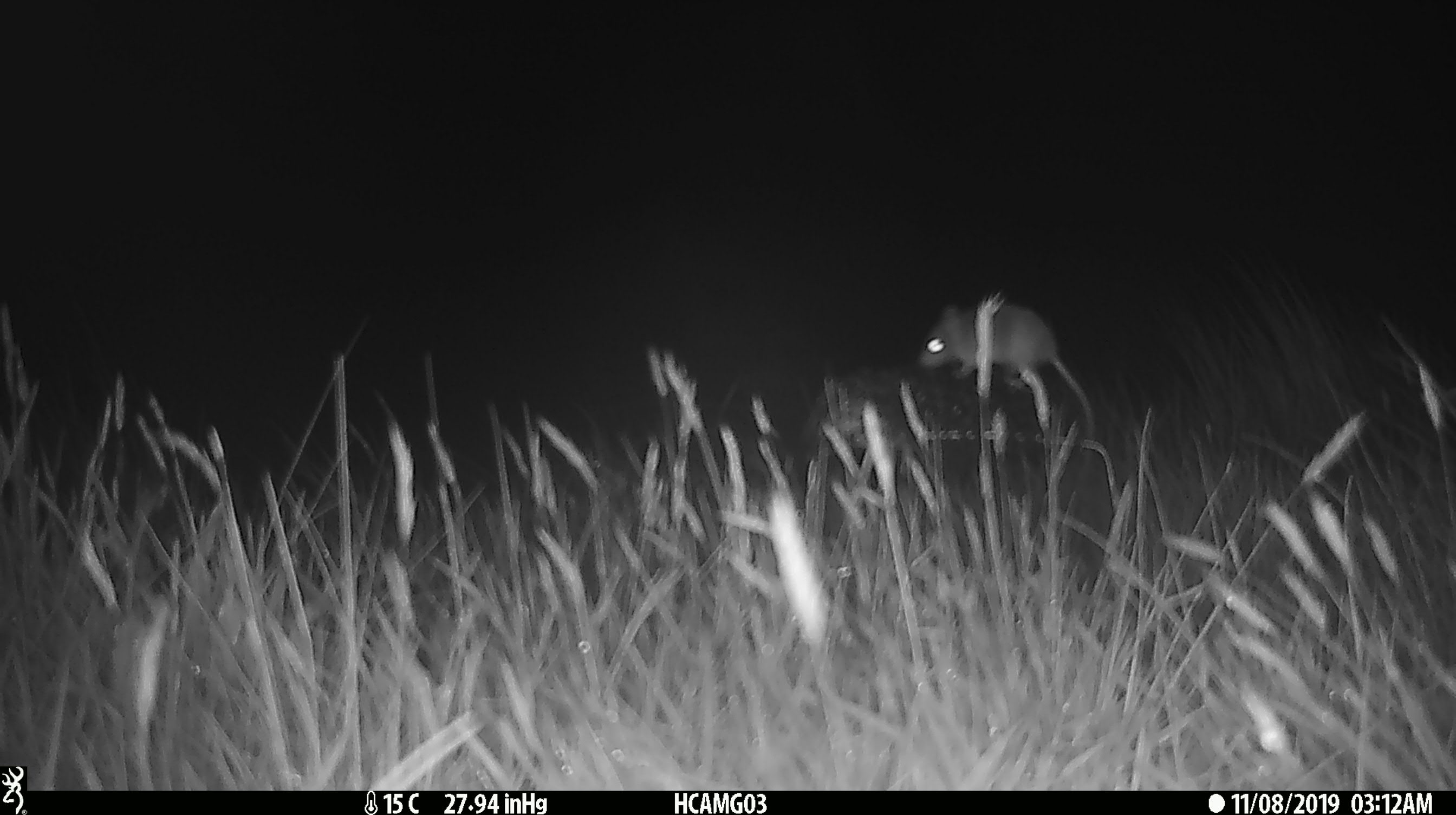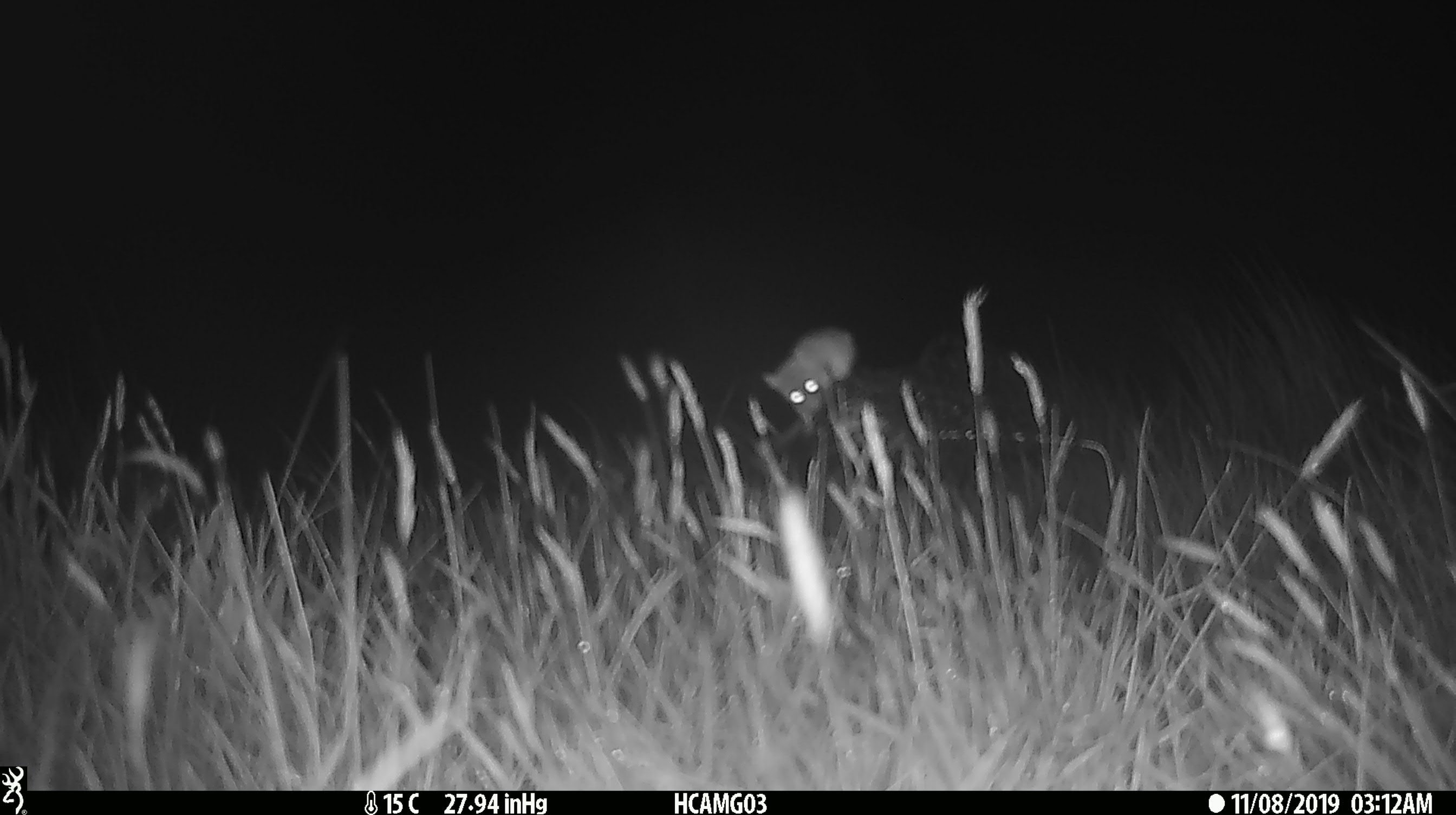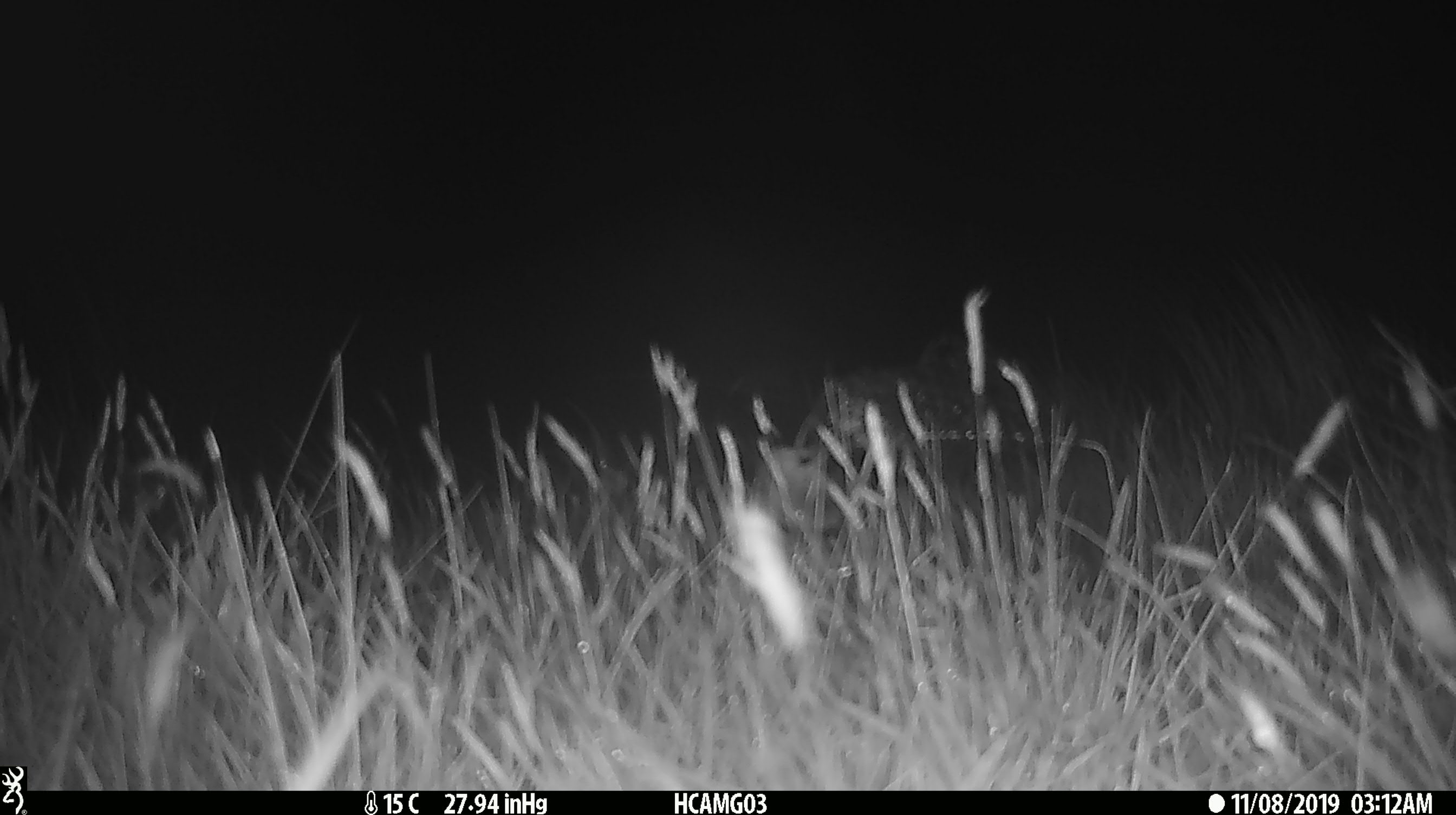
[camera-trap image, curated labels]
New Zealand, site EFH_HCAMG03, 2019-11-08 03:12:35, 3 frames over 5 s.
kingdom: Animalia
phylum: Chordata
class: Mammalia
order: Rodentia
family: Muridae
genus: Mus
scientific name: Mus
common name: mouse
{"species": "mouse (Mus)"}